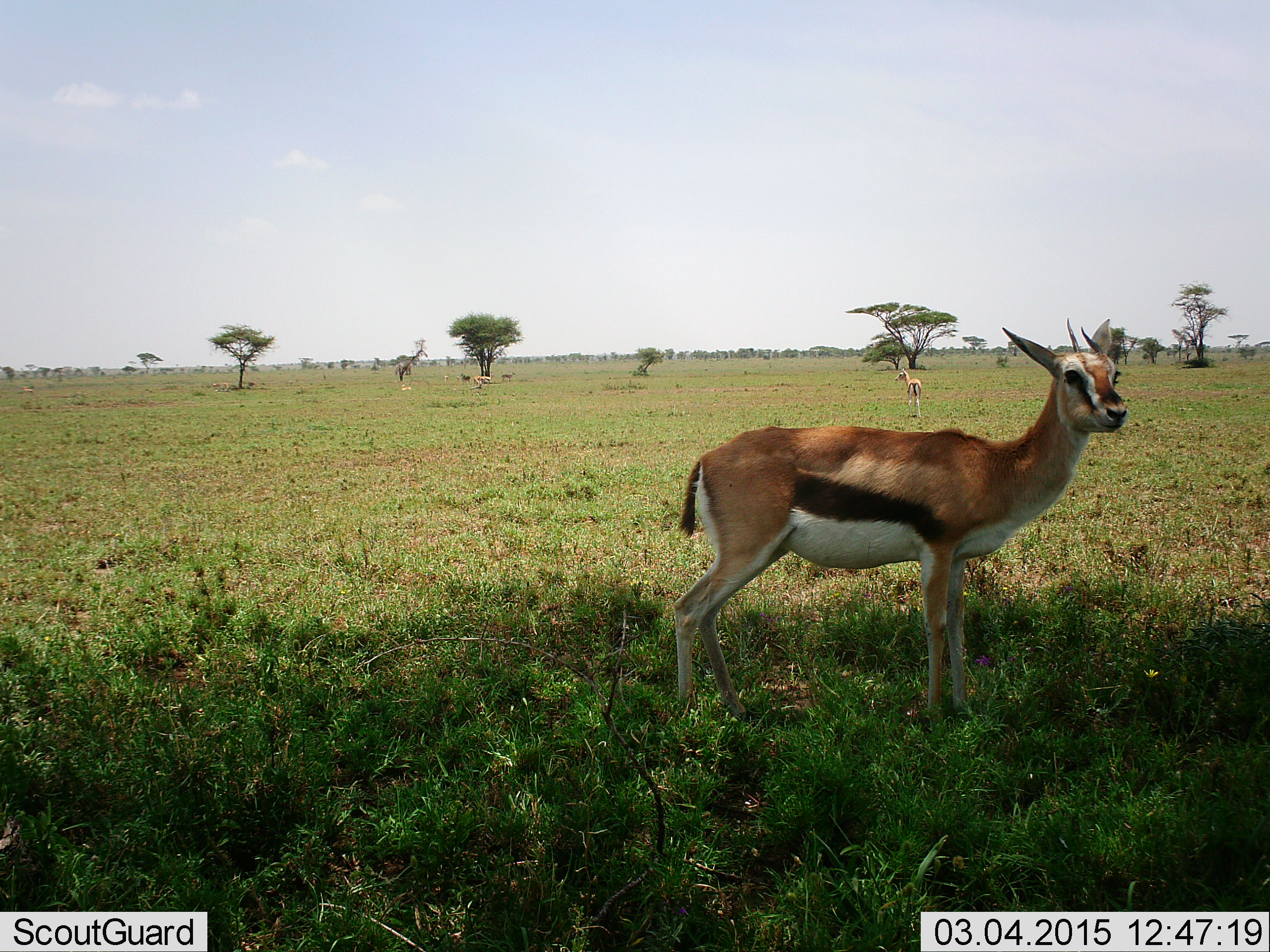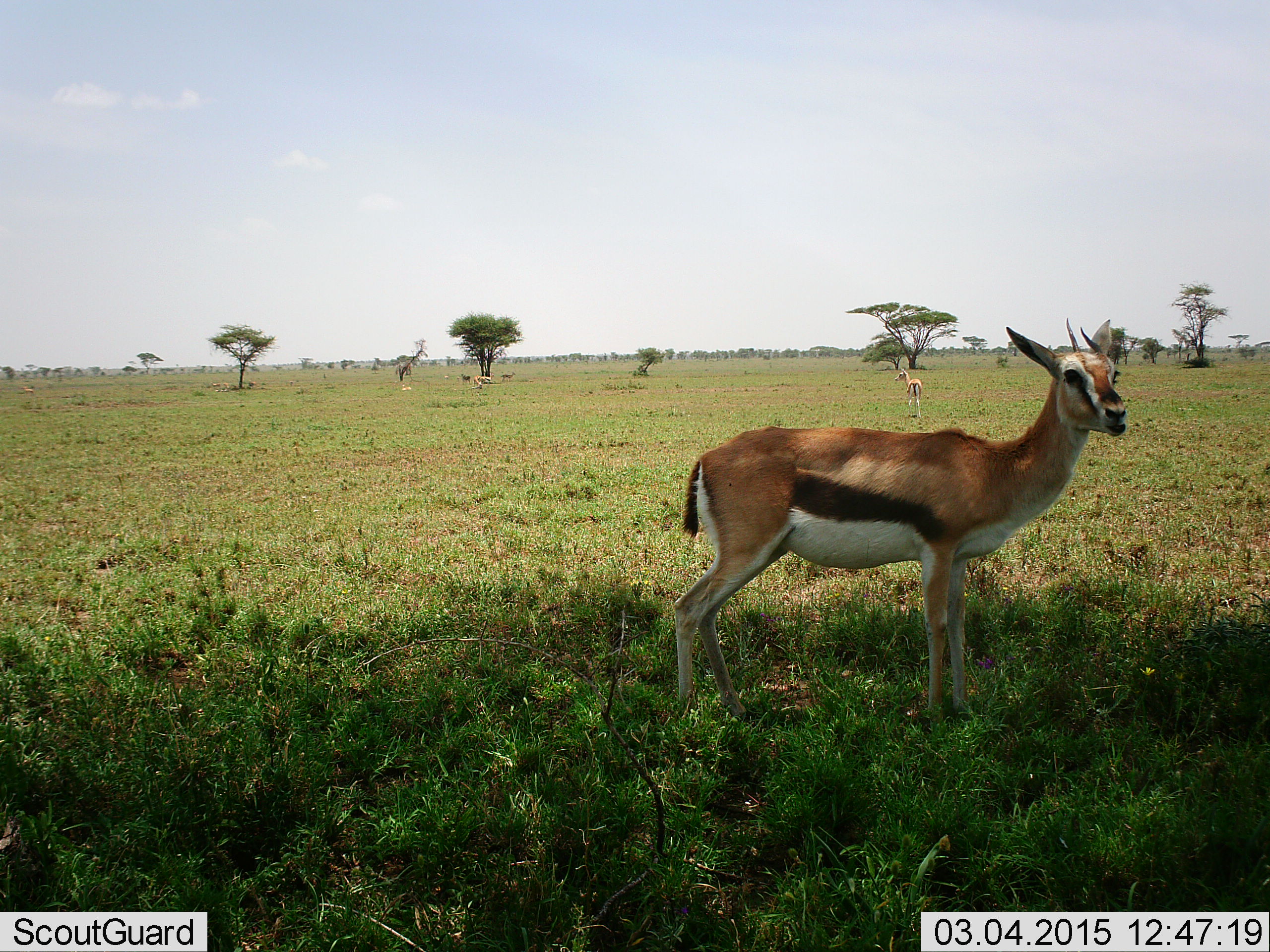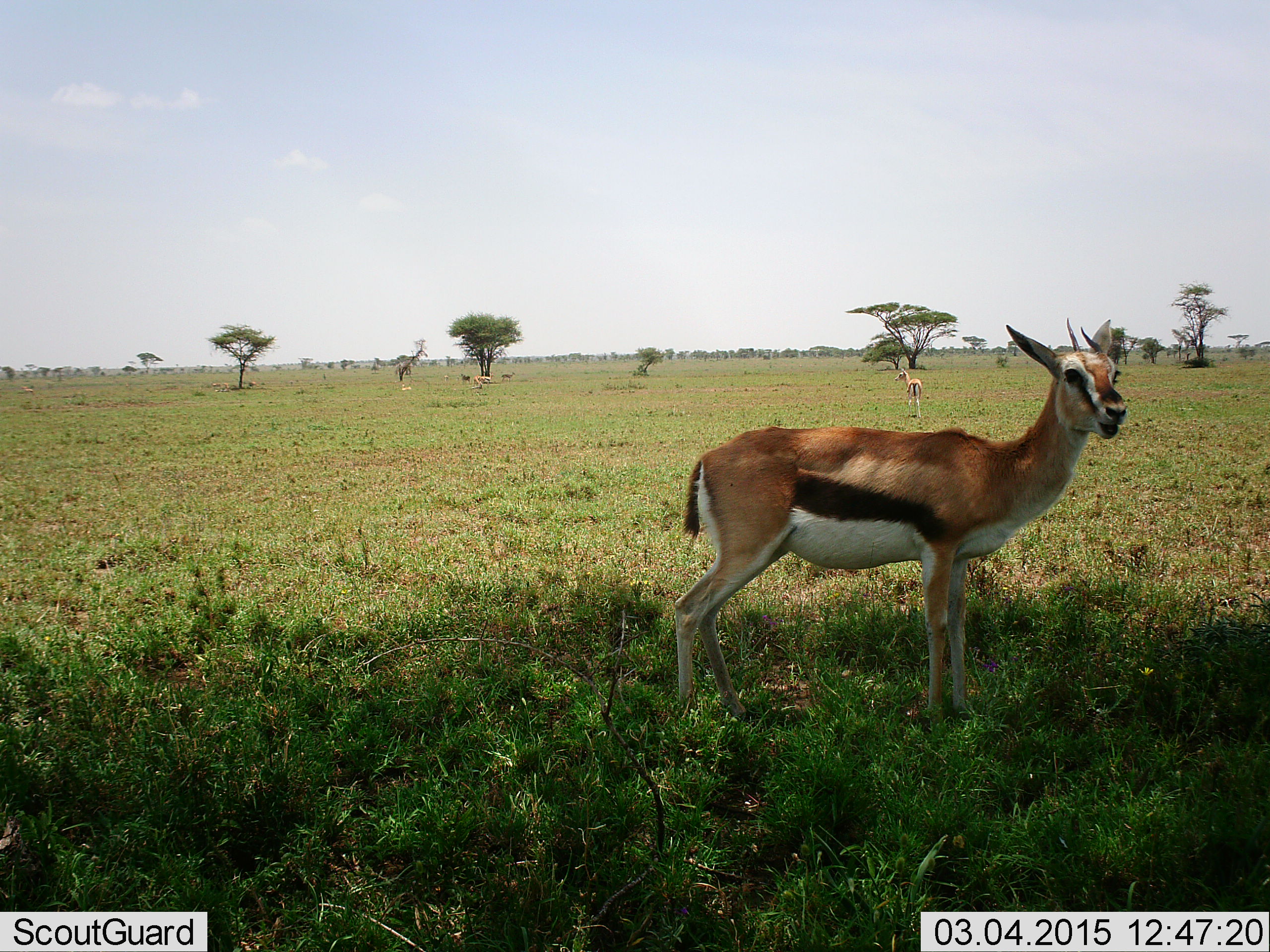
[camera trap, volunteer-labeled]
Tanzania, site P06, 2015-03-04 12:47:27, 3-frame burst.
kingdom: Animalia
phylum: Chordata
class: Mammalia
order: Artiodactyla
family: Bovidae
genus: Eudorcas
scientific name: Eudorcas thomsonii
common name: thomson's gazelle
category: gazellethomsons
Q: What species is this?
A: Gazellethomsons (thomson's gazelle) (Eudorcas thomsonii).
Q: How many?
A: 2.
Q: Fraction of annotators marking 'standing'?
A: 100%.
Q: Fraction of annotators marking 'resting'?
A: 0%.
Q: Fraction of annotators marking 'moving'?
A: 9%.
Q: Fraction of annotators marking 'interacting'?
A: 0%.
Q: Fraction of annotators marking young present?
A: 0%.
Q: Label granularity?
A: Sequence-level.